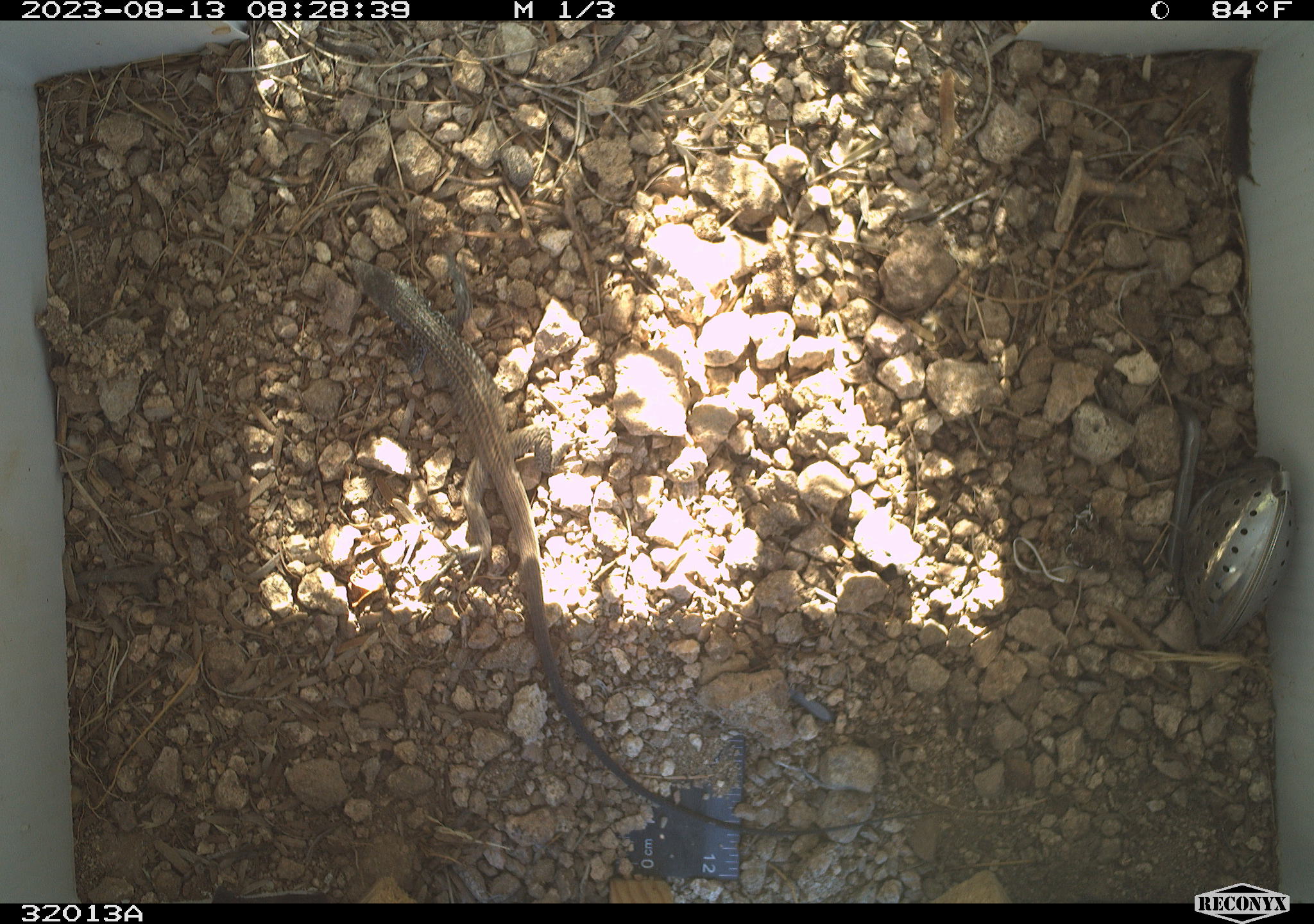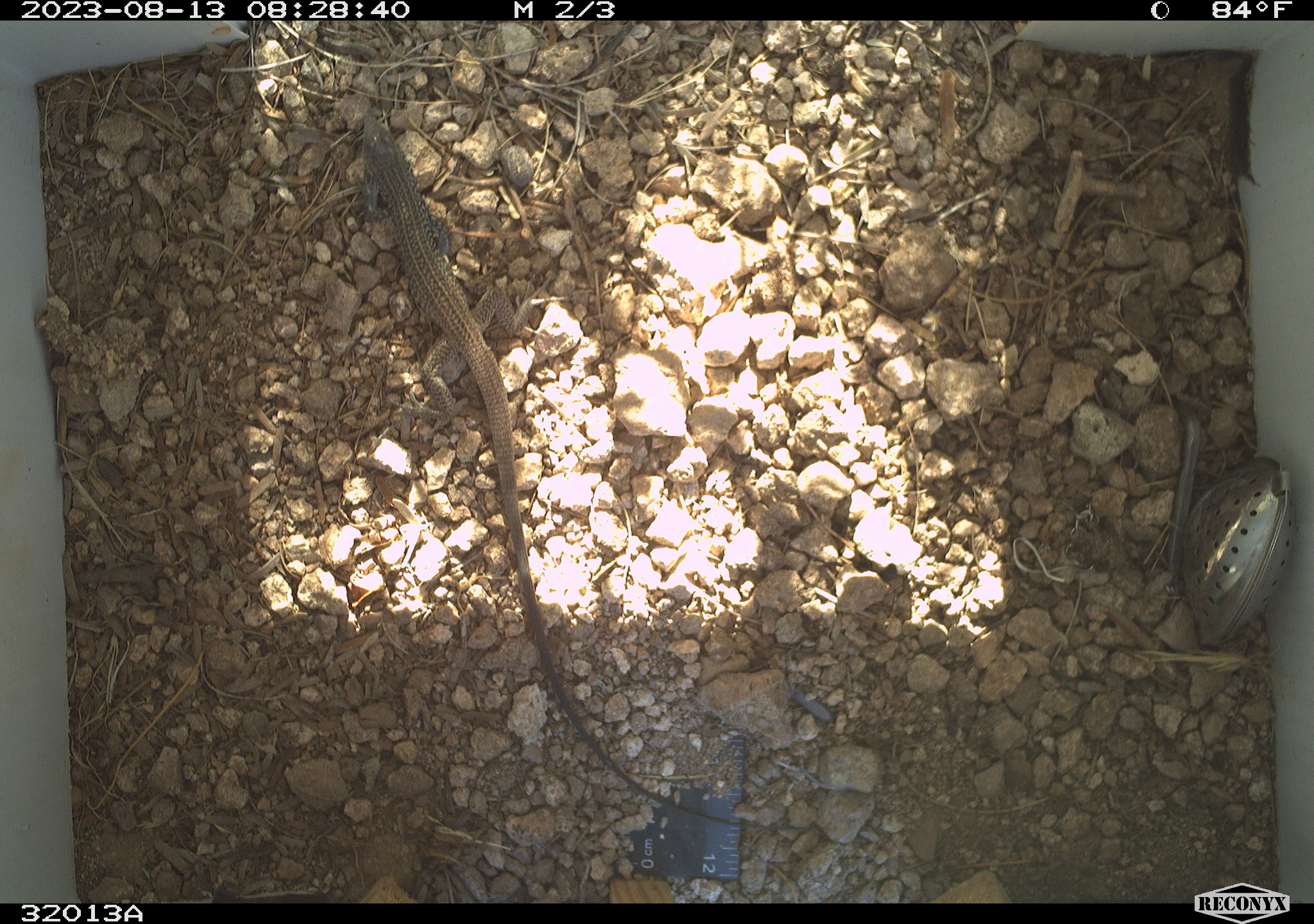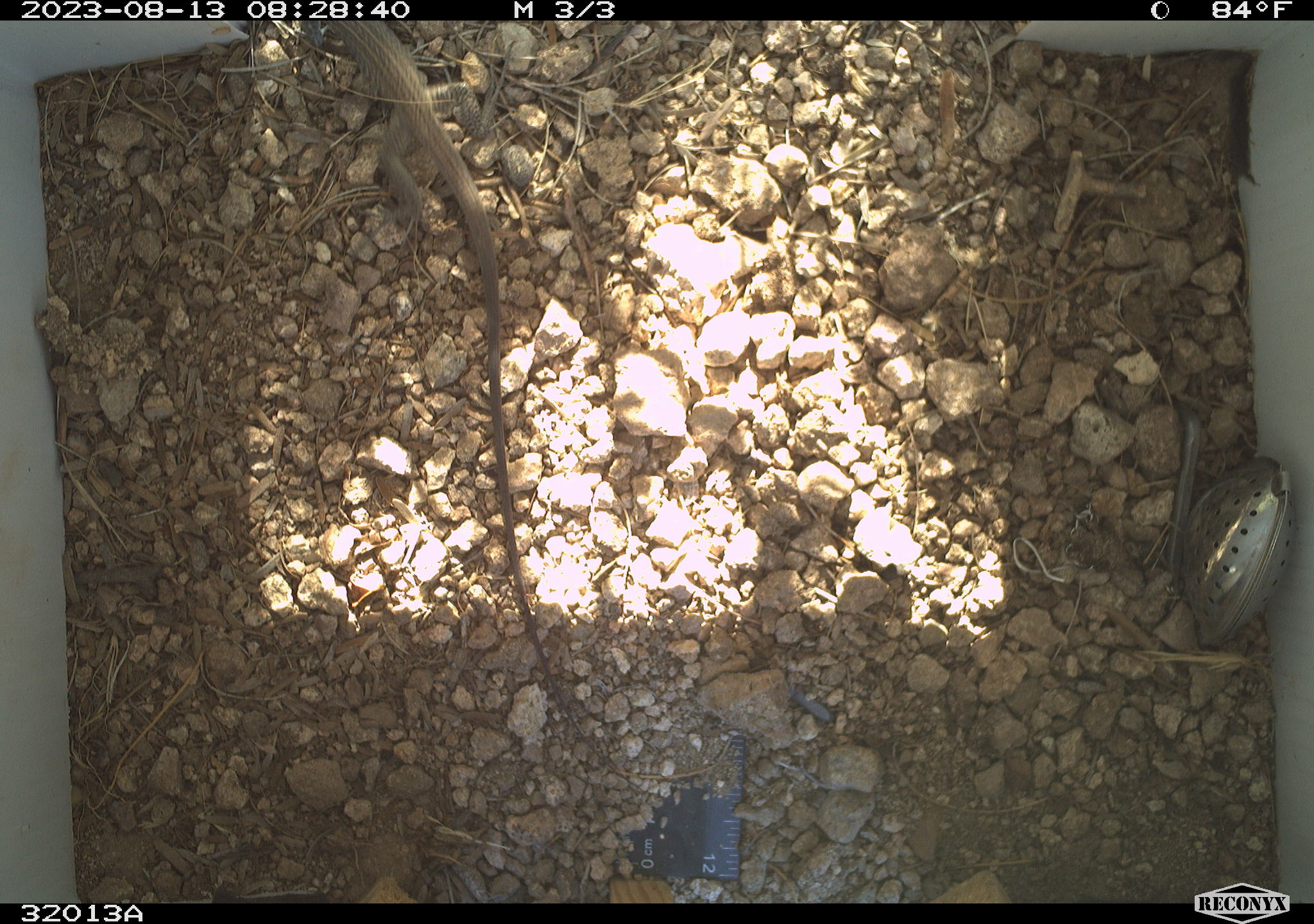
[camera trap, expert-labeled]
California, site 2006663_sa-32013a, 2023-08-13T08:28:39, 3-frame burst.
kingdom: Animalia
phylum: Chordata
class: Reptilia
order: Squamata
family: Teiidae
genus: Aspidoscelis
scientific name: Aspidoscelis tigris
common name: western whiptail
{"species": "western whiptail (Aspidoscelis tigris)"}